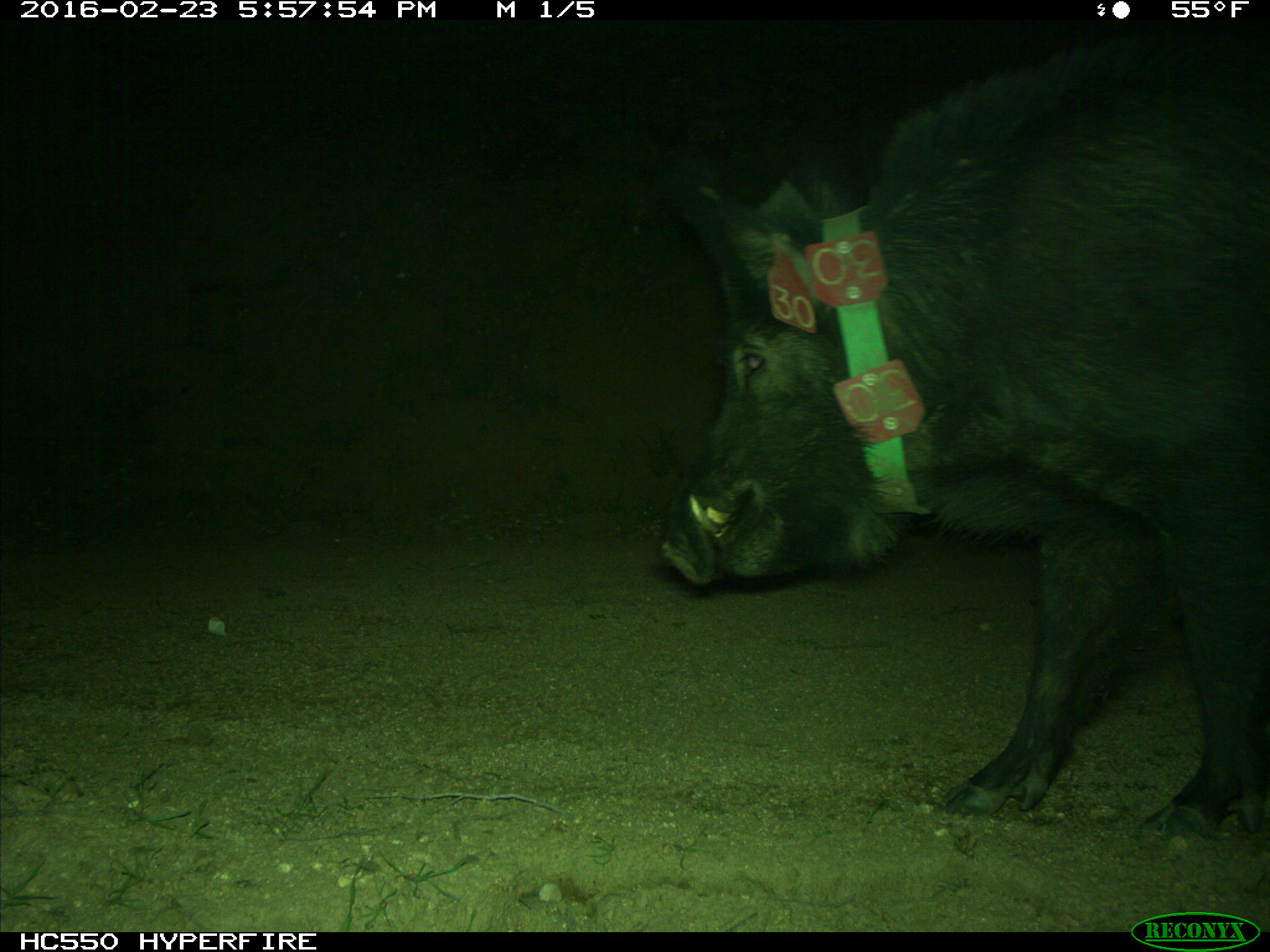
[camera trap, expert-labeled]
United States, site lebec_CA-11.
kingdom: Animalia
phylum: Chordata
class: Mammalia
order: Artiodactyla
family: Suidae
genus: Sus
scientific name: Sus scrofa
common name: wild boar